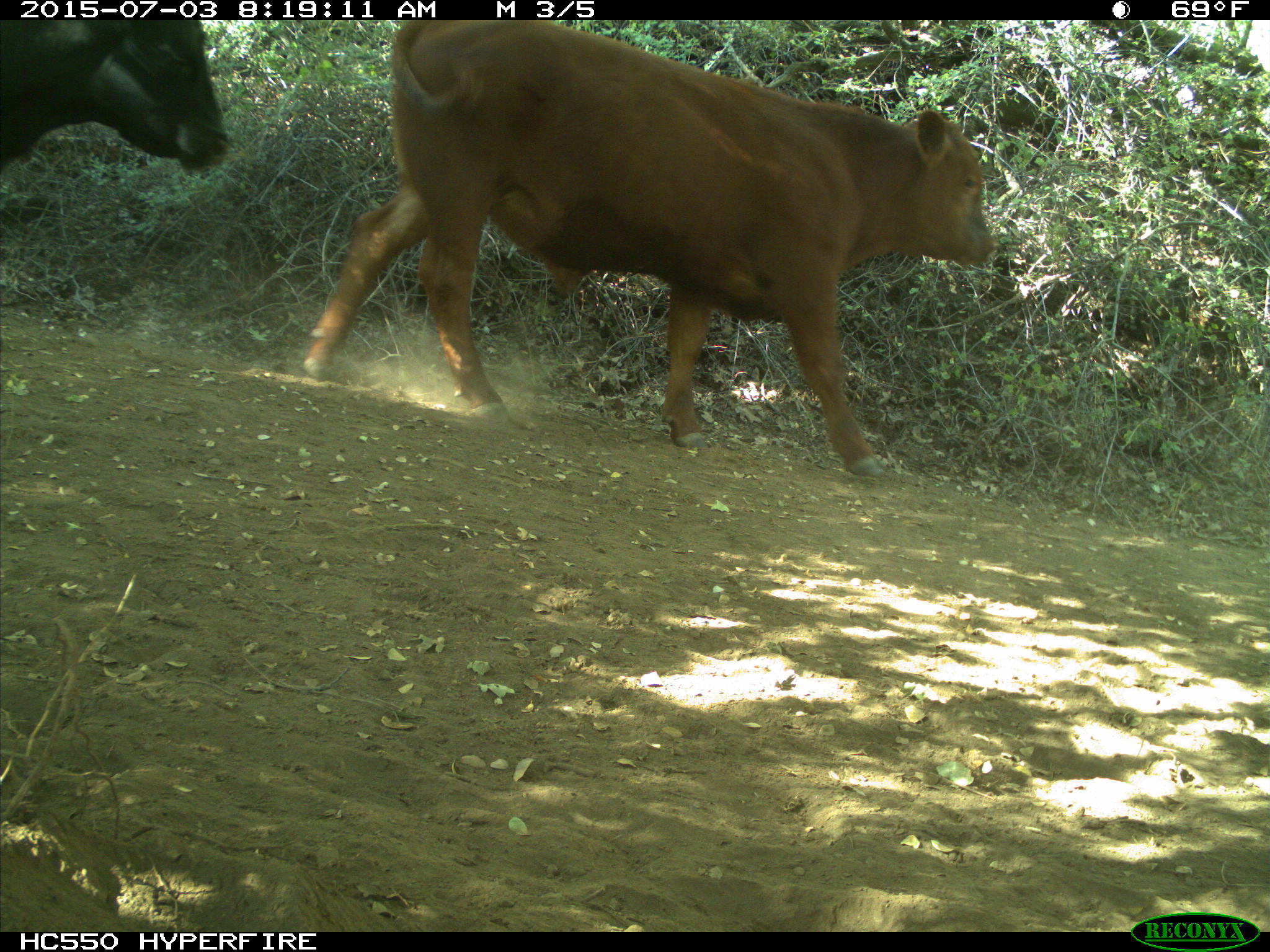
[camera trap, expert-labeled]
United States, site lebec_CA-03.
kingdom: Animalia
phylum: Chordata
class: Mammalia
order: Artiodactyla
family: Bovidae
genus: Bos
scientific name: Bos taurus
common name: domestic cow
Bos taurus (domestic cow).